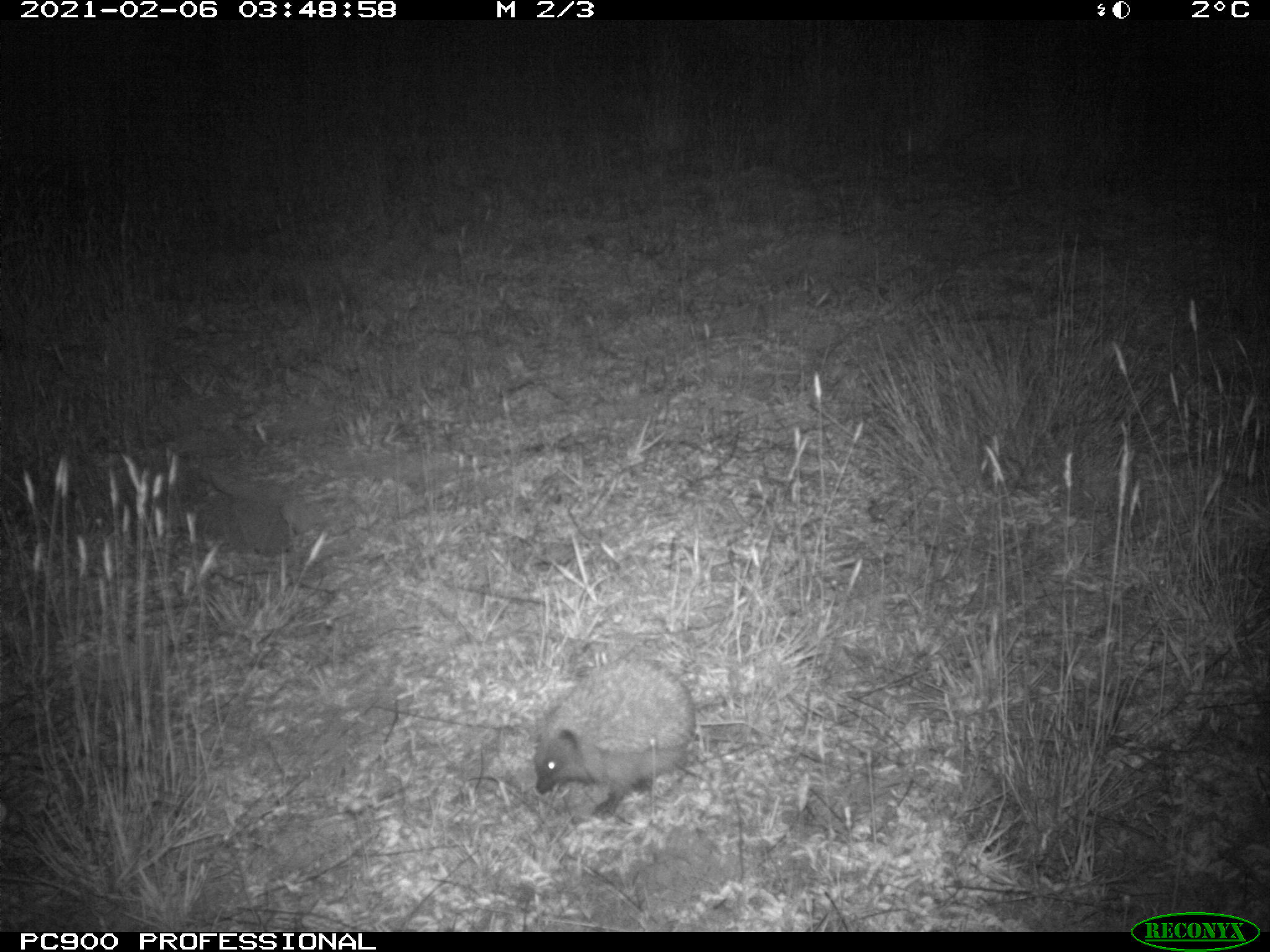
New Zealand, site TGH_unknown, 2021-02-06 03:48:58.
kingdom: Animalia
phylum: Chordata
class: Mammalia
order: Eulipotyphla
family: Erinaceidae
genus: Erinaceus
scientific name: Erinaceus europaeus europaeus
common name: european hedgehog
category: hedgehog